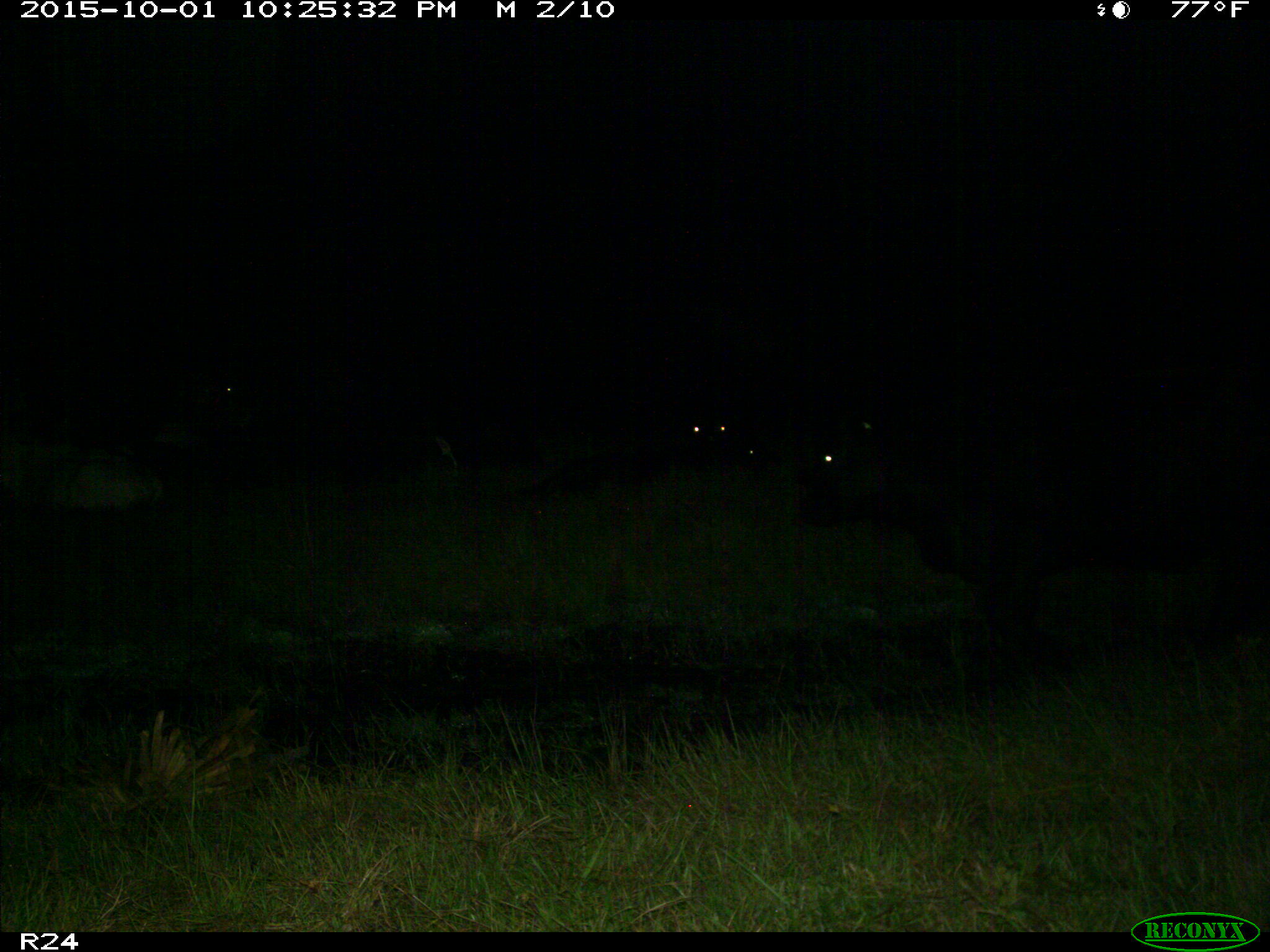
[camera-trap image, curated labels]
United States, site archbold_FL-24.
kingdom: Animalia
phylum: Chordata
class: Mammalia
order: Artiodactyla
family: Bovidae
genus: Bos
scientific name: Bos taurus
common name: domestic cow